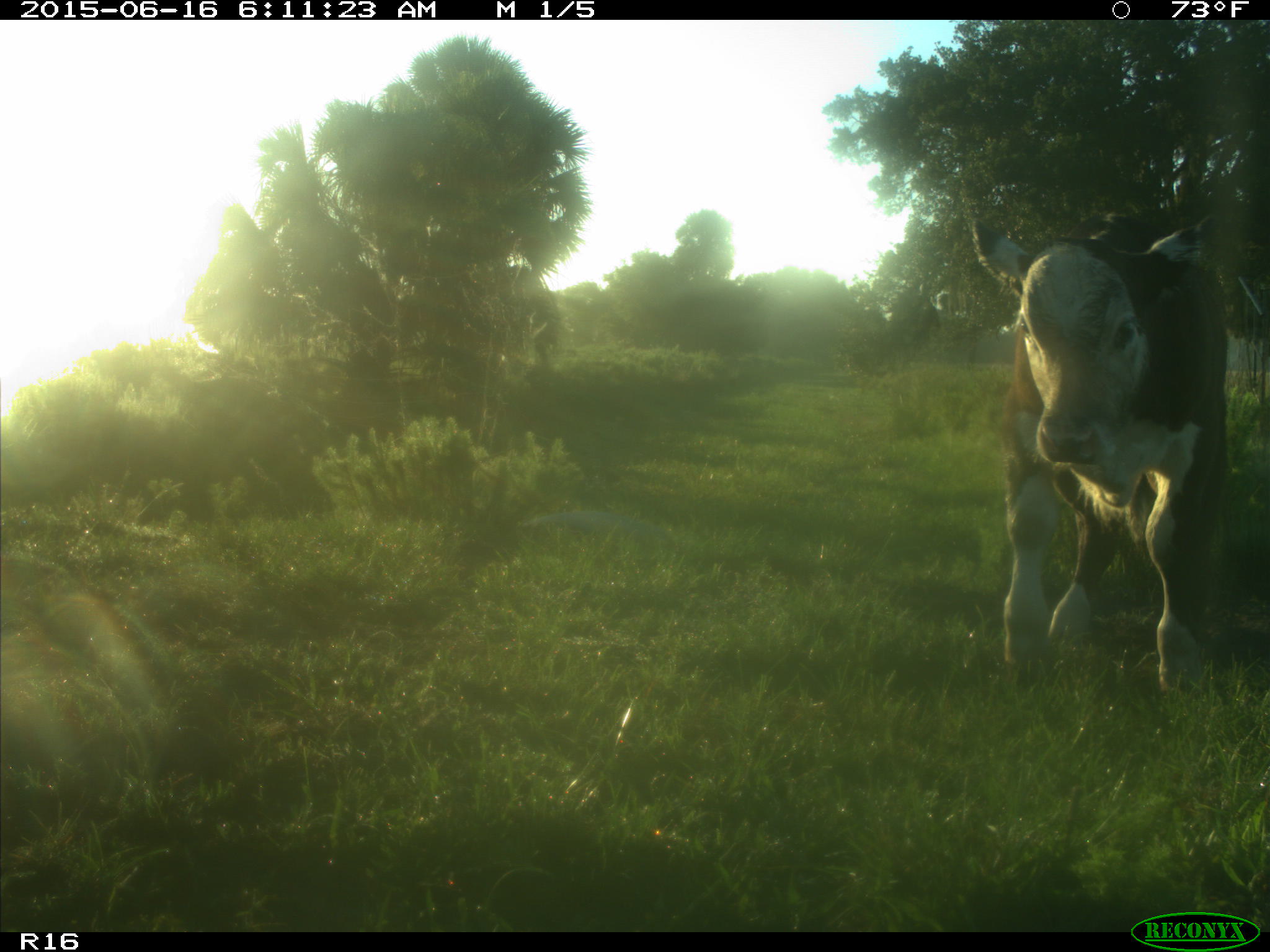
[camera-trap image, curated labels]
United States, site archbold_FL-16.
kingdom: Animalia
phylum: Chordata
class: Mammalia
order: Artiodactyla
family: Bovidae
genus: Bos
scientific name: Bos taurus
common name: domestic cow